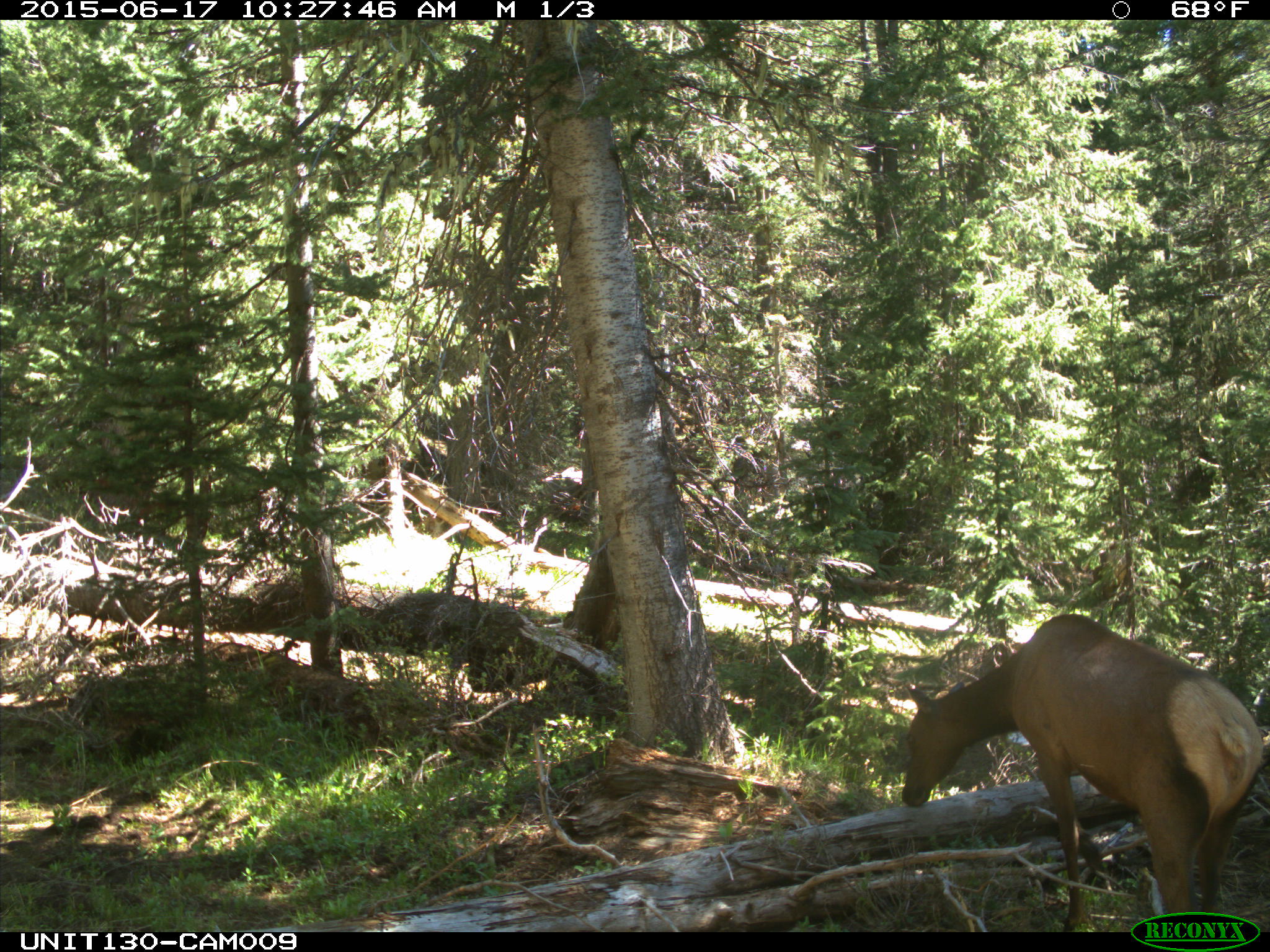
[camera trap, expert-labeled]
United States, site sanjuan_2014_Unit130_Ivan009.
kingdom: Animalia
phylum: Chordata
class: Mammalia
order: Artiodactyla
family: Cervidae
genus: Cervus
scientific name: Cervus elaphus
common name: red deer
Cervus elaphus (red deer).